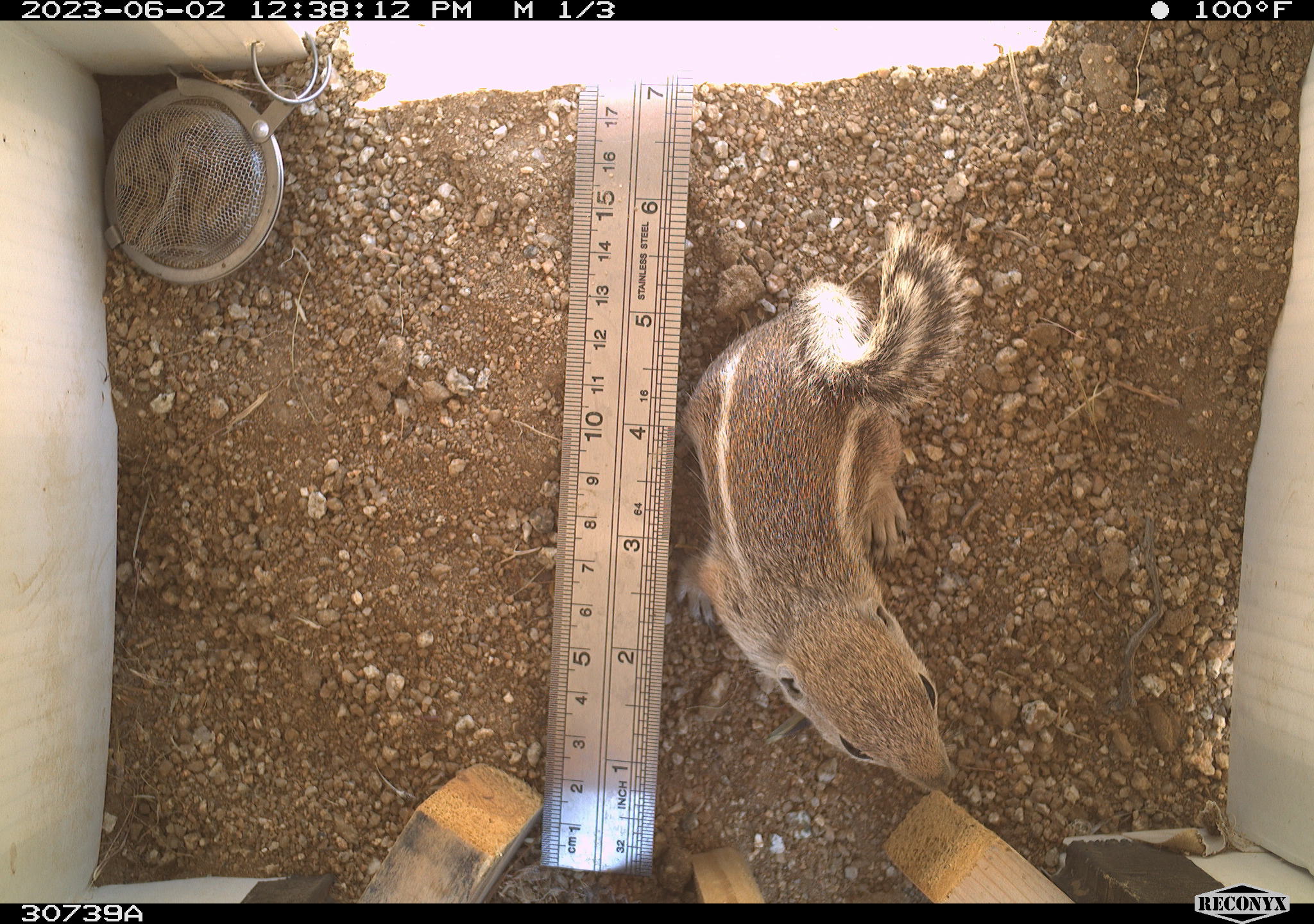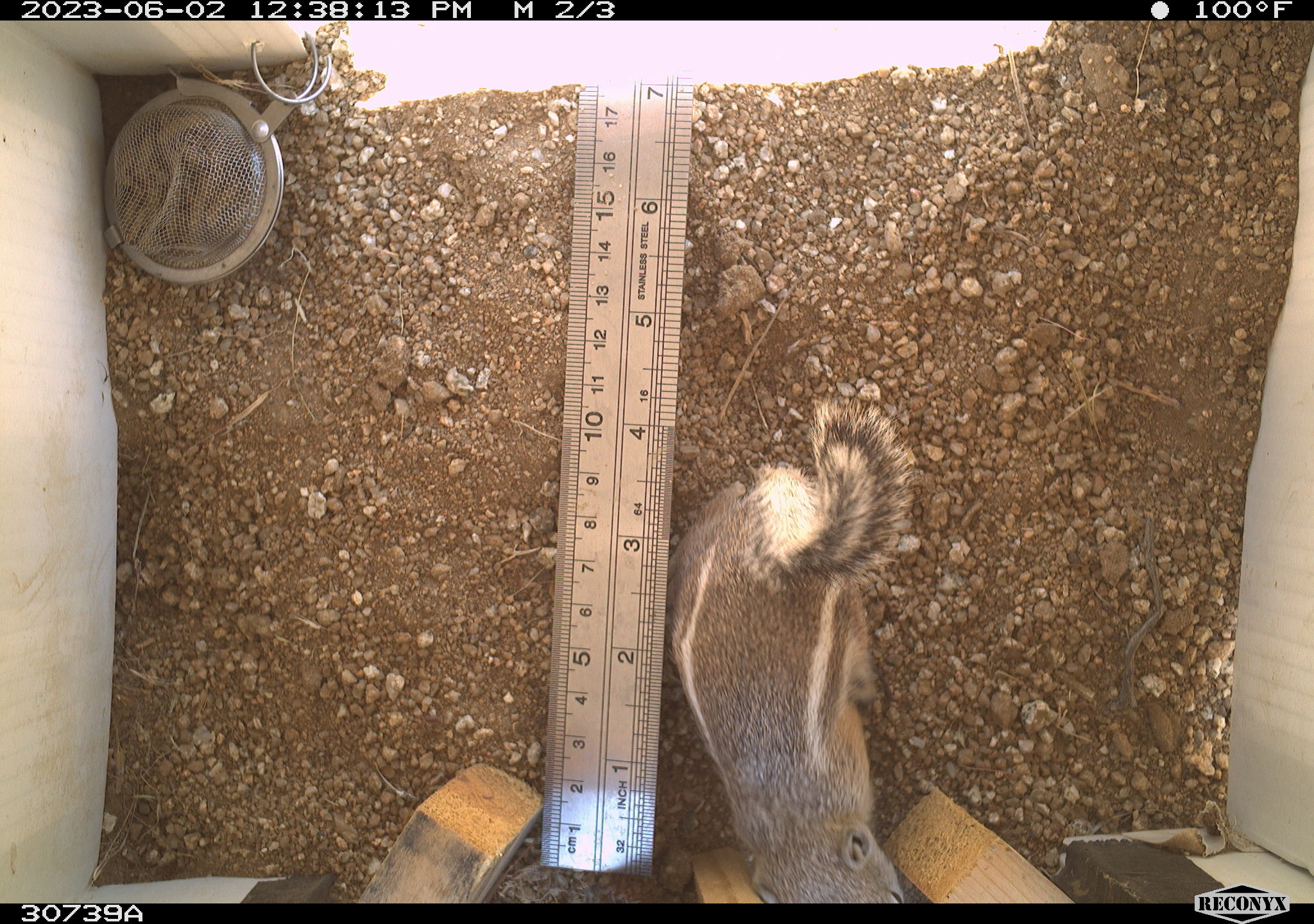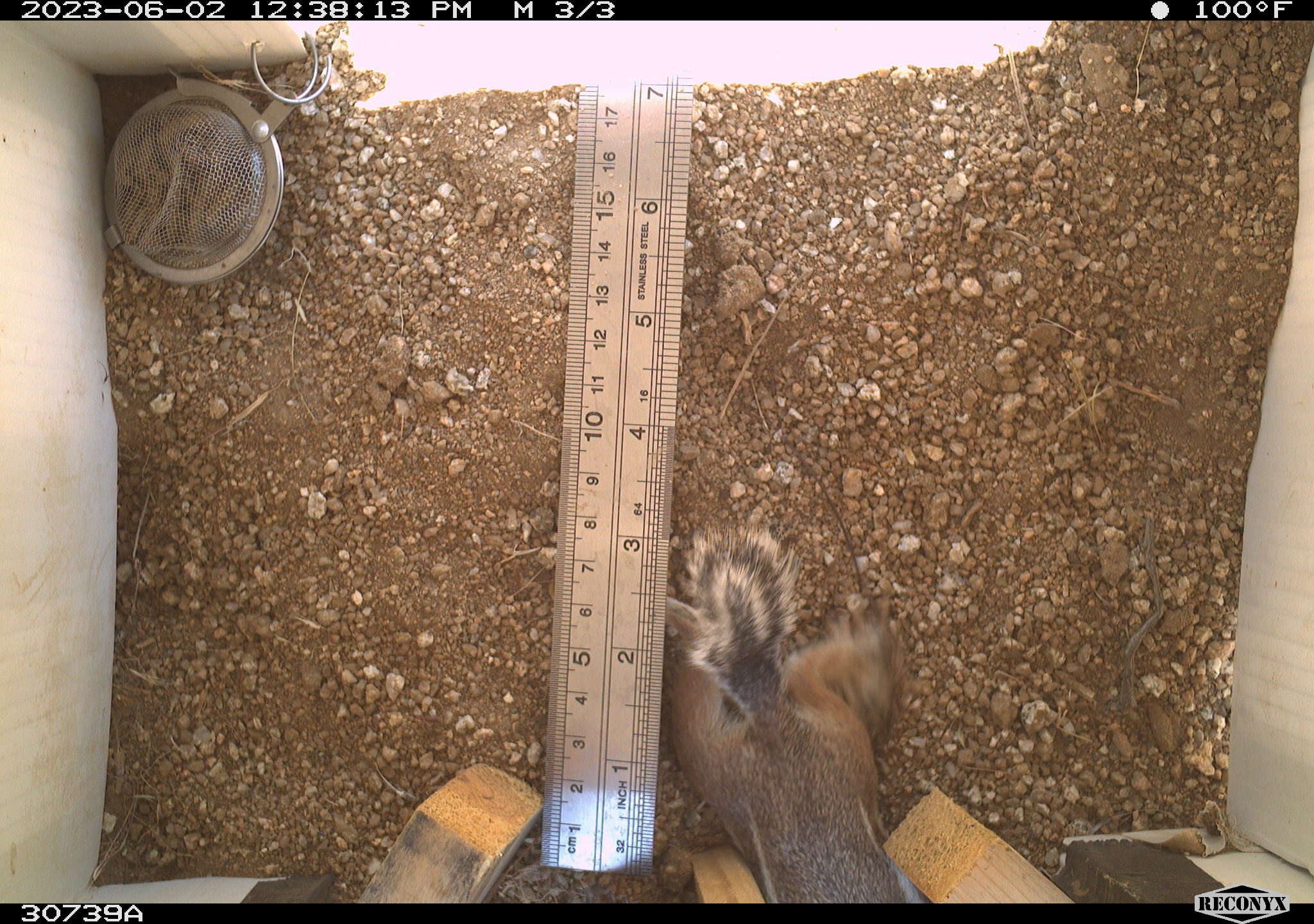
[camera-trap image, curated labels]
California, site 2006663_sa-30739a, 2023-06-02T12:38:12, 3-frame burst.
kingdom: Animalia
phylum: Chordata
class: Mammalia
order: Rodentia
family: Sciuridae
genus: Ammospermophilus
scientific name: Ammospermophilus leucurus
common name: white-tailed antelope squirrel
White-tailed antelope squirrel (Ammospermophilus leucurus).